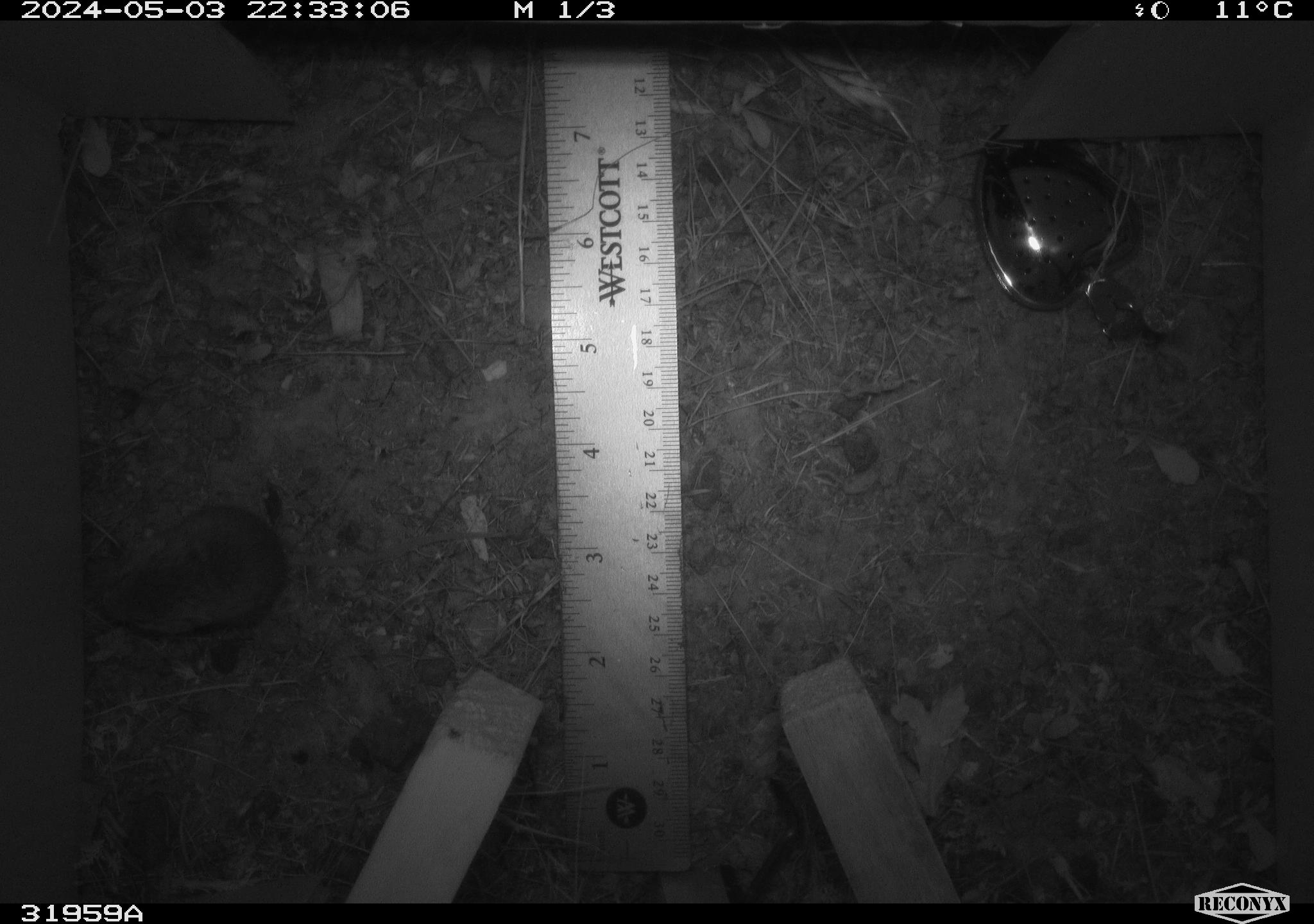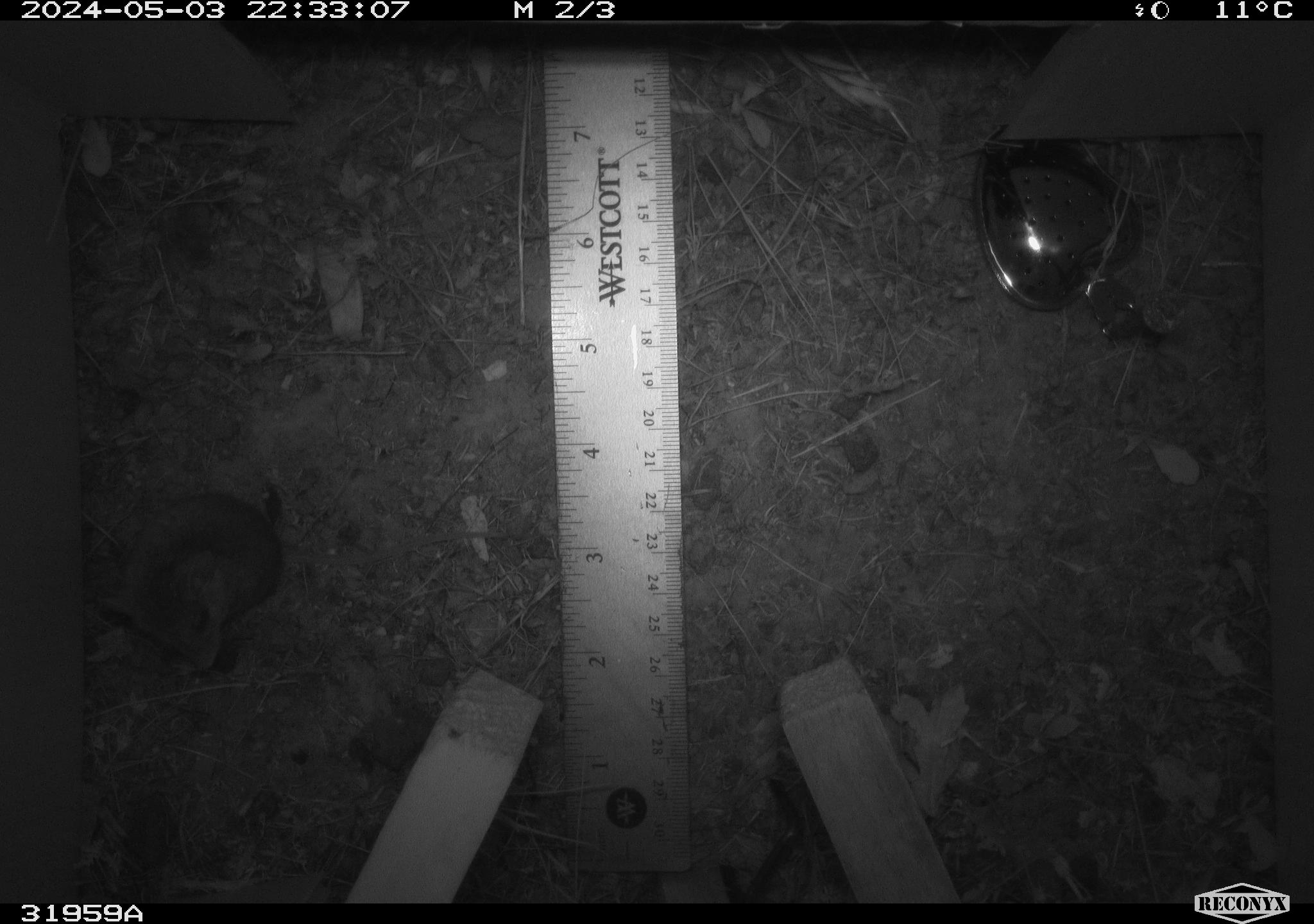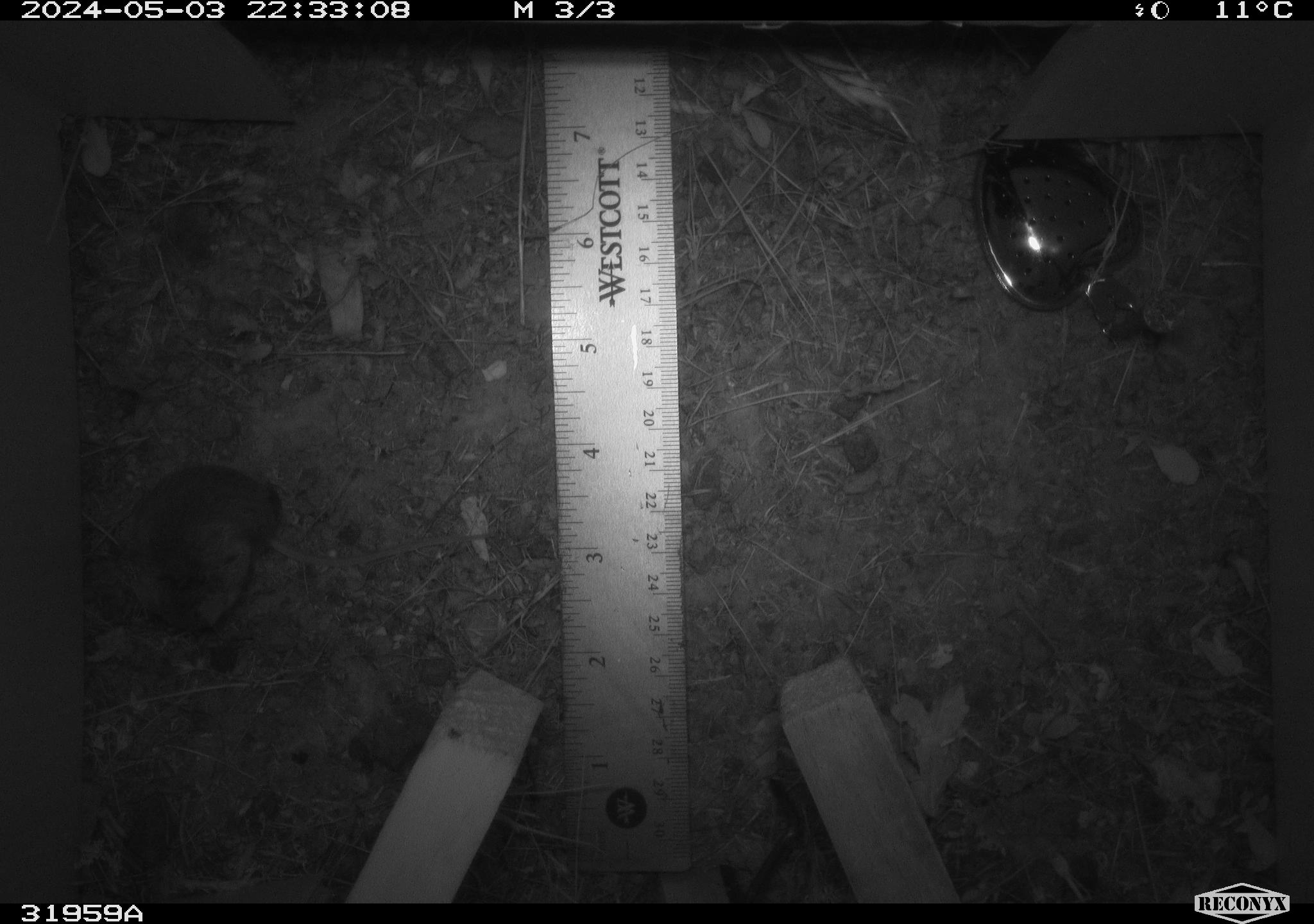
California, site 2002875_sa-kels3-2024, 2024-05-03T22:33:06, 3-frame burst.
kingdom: Animalia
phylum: Chordata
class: Mammalia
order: Rodentia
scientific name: Rodentia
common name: rodent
Rodent (Rodentia).